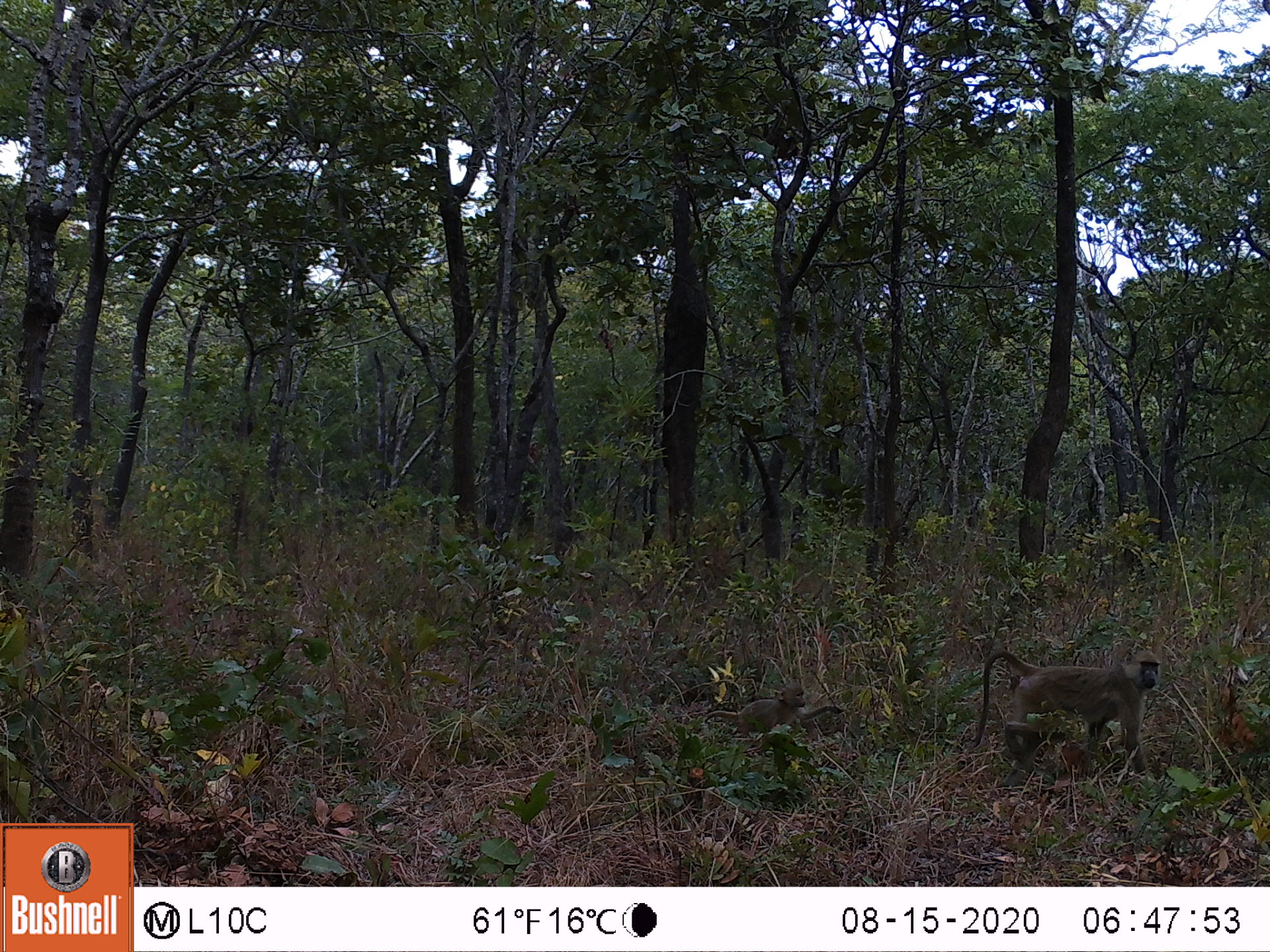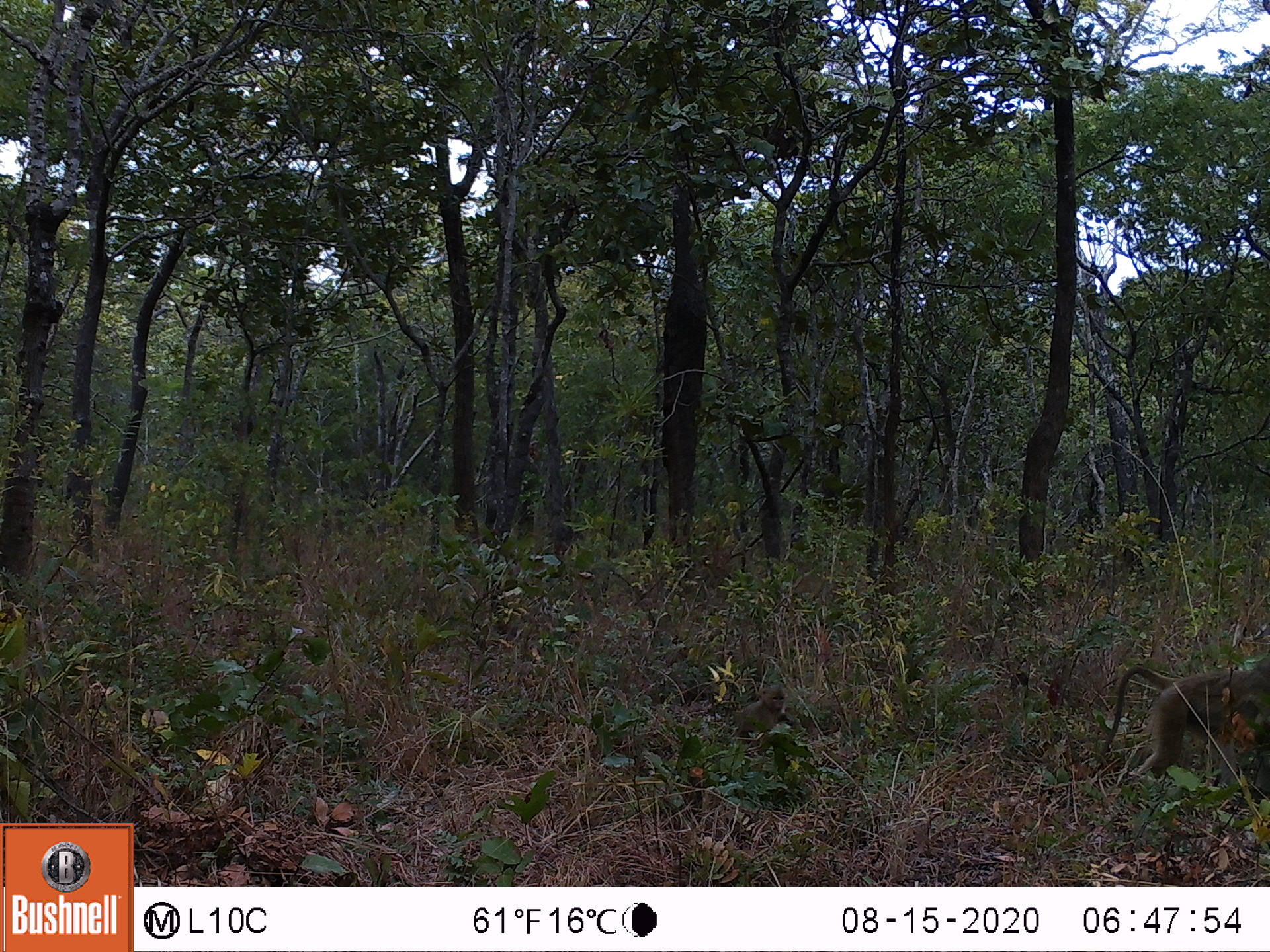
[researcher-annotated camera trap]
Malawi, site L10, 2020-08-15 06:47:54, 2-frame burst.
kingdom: Animalia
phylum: Chordata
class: Mammalia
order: Primates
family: Cercopithecidae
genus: Papio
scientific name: Papio cynocephalus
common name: yellow baboon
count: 2